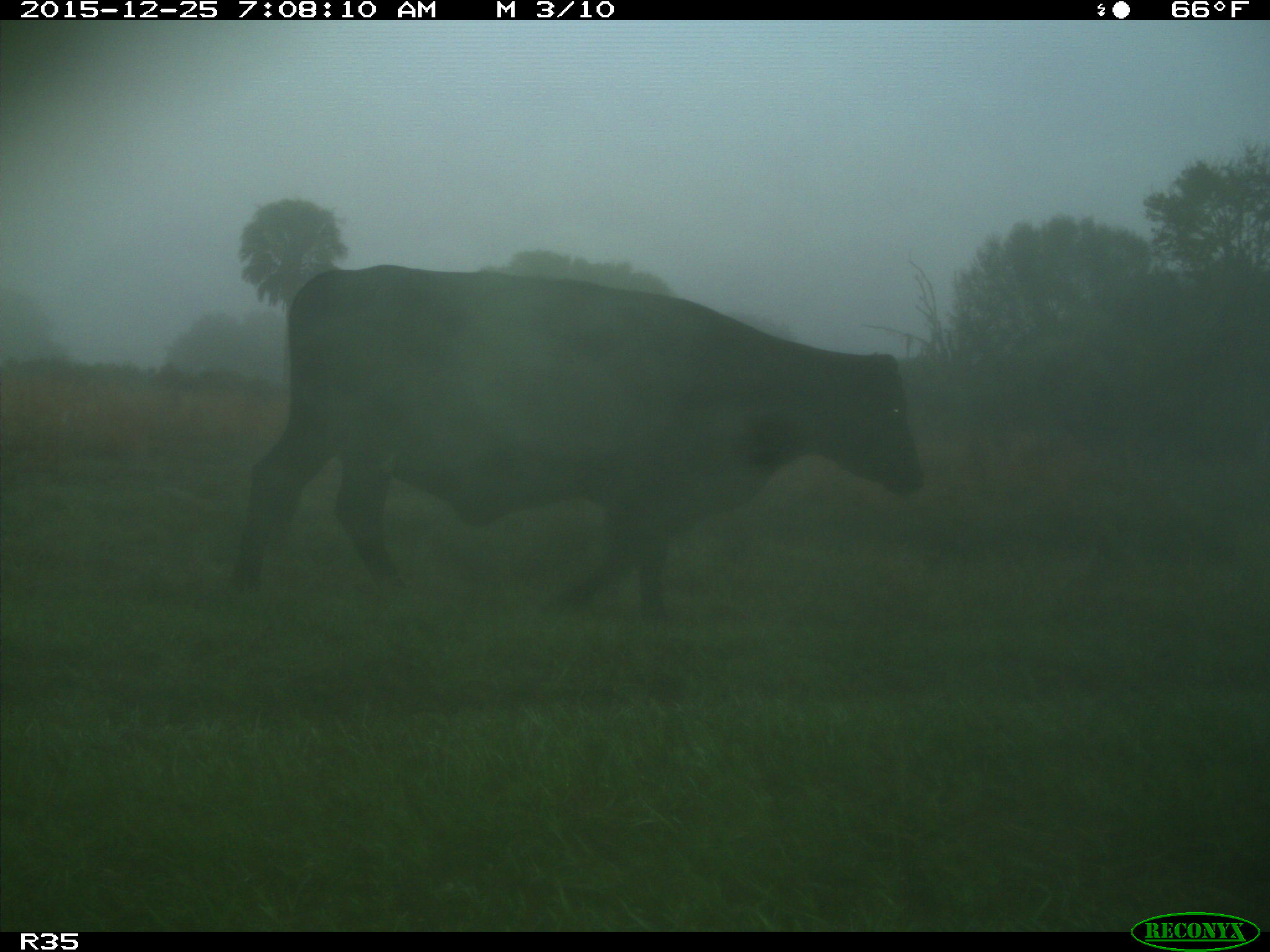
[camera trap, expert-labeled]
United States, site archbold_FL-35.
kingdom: Animalia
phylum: Chordata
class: Mammalia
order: Artiodactyla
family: Bovidae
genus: Bos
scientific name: Bos taurus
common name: domestic cow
Bos taurus (domestic cow).